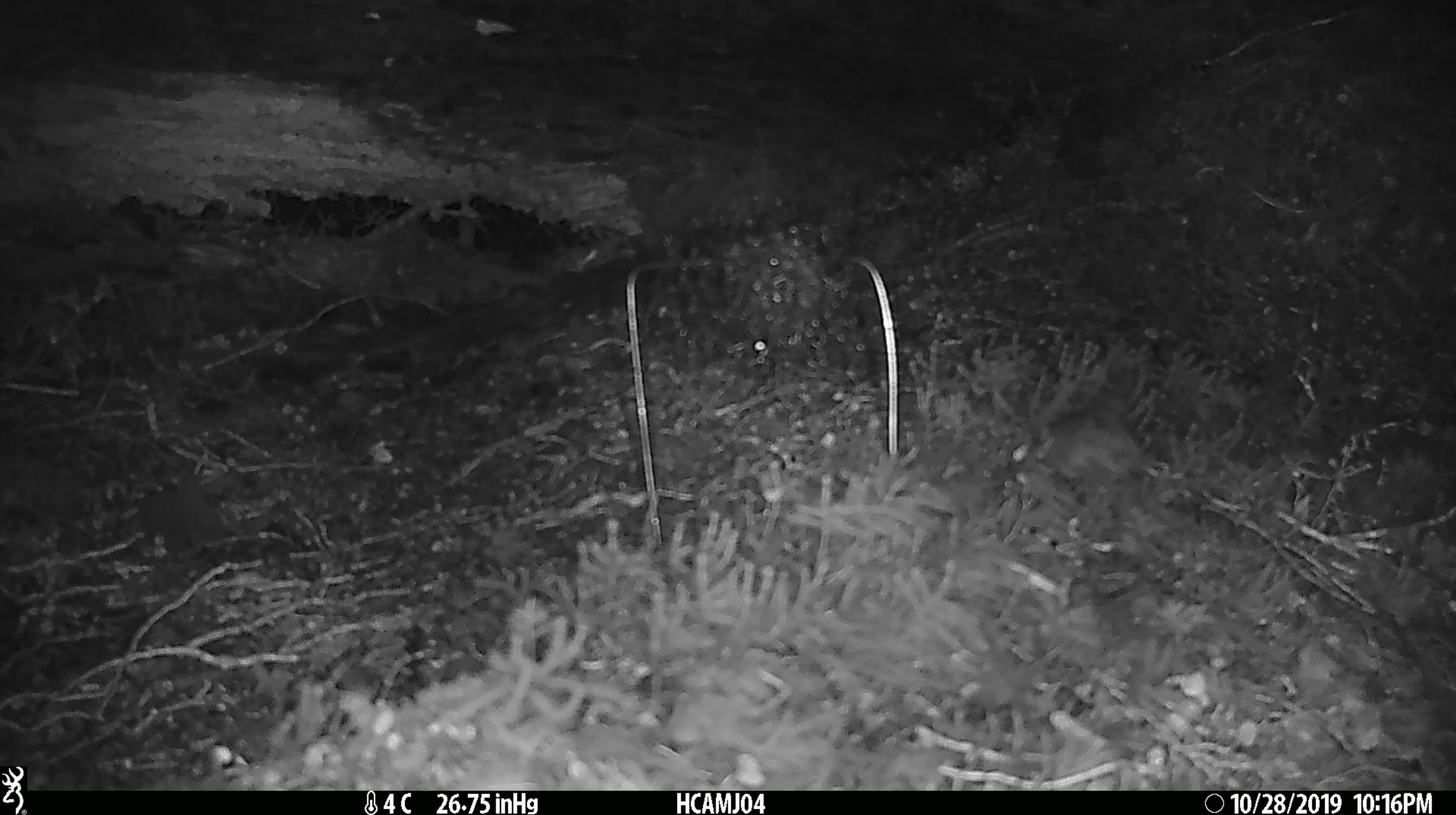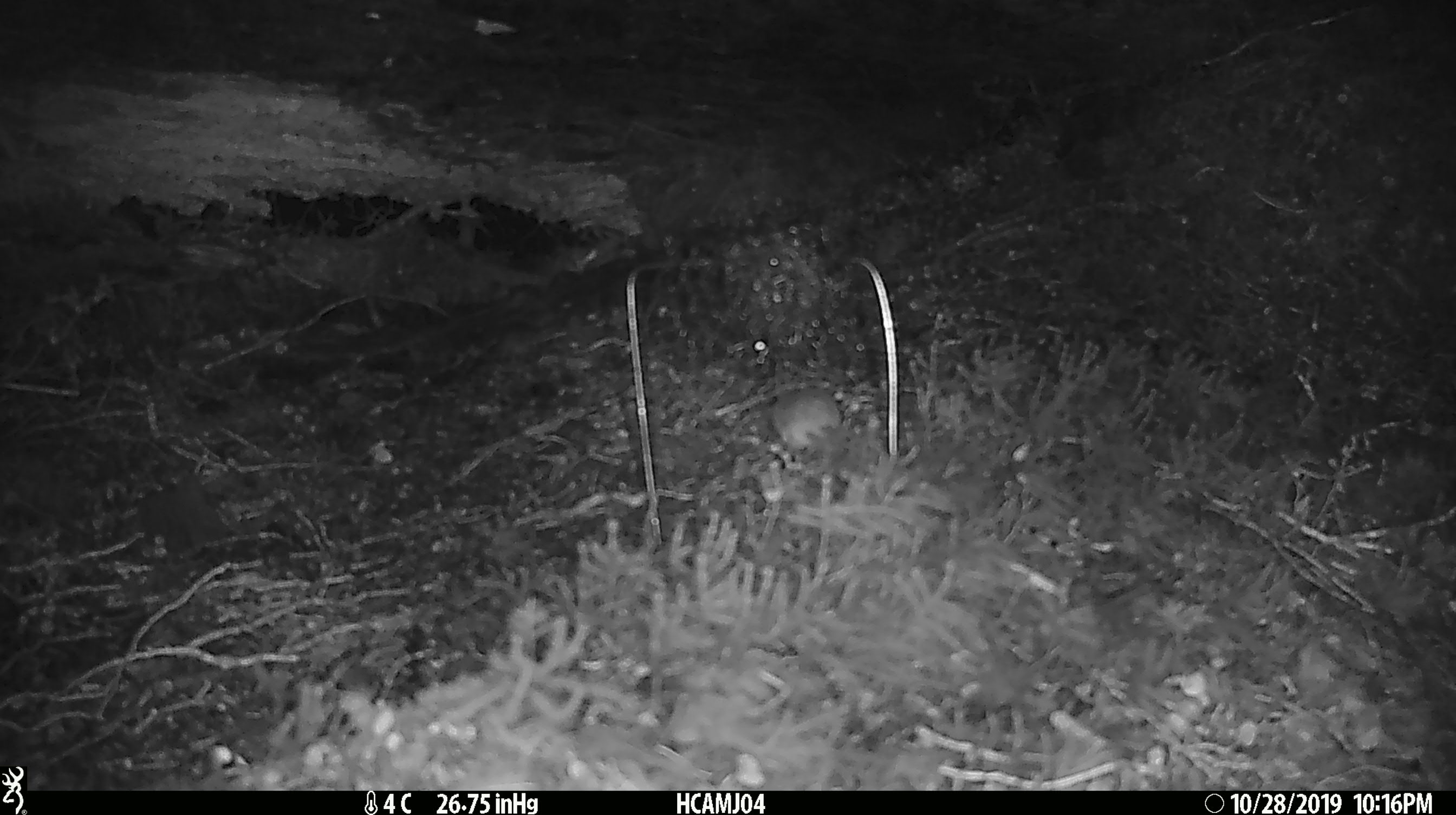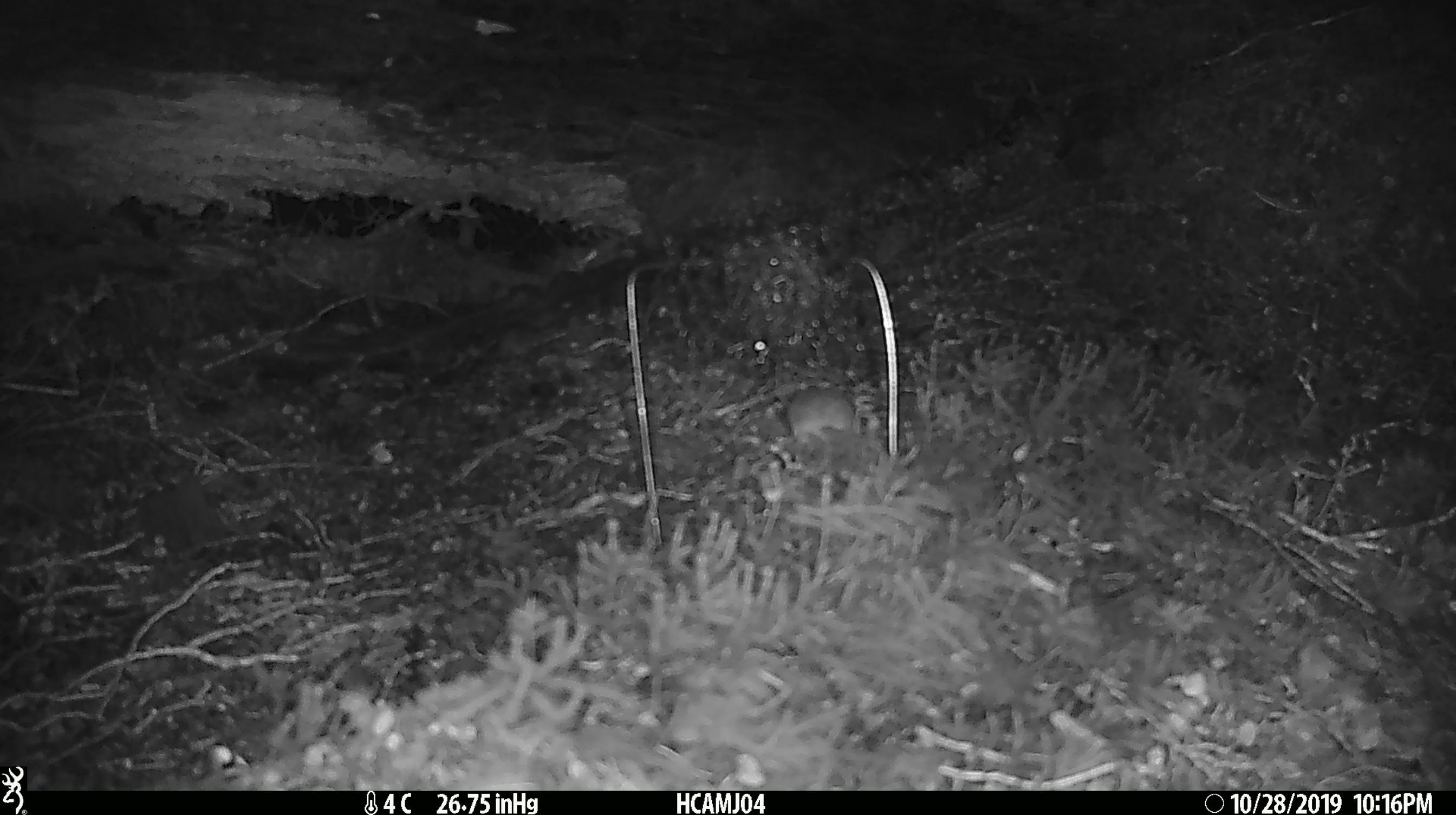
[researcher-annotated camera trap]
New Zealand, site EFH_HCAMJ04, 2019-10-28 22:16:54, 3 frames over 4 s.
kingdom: Animalia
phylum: Chordata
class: Mammalia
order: Rodentia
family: Muridae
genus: Mus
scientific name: Mus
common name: mouse